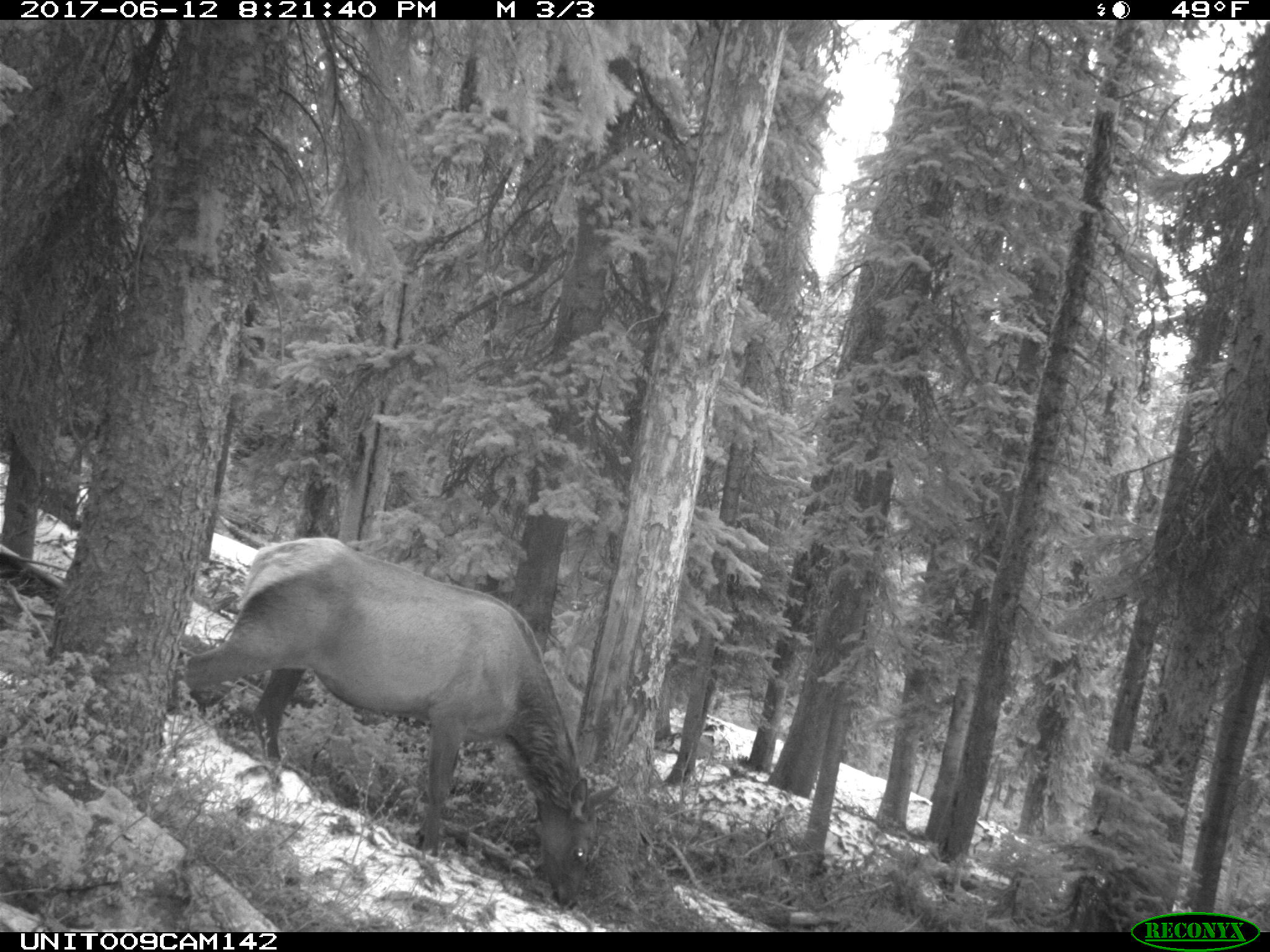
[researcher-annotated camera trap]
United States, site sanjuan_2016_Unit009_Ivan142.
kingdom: Animalia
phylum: Chordata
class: Mammalia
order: Artiodactyla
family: Cervidae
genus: Cervus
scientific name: Cervus elaphus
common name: red deer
Cervus elaphus (red deer).